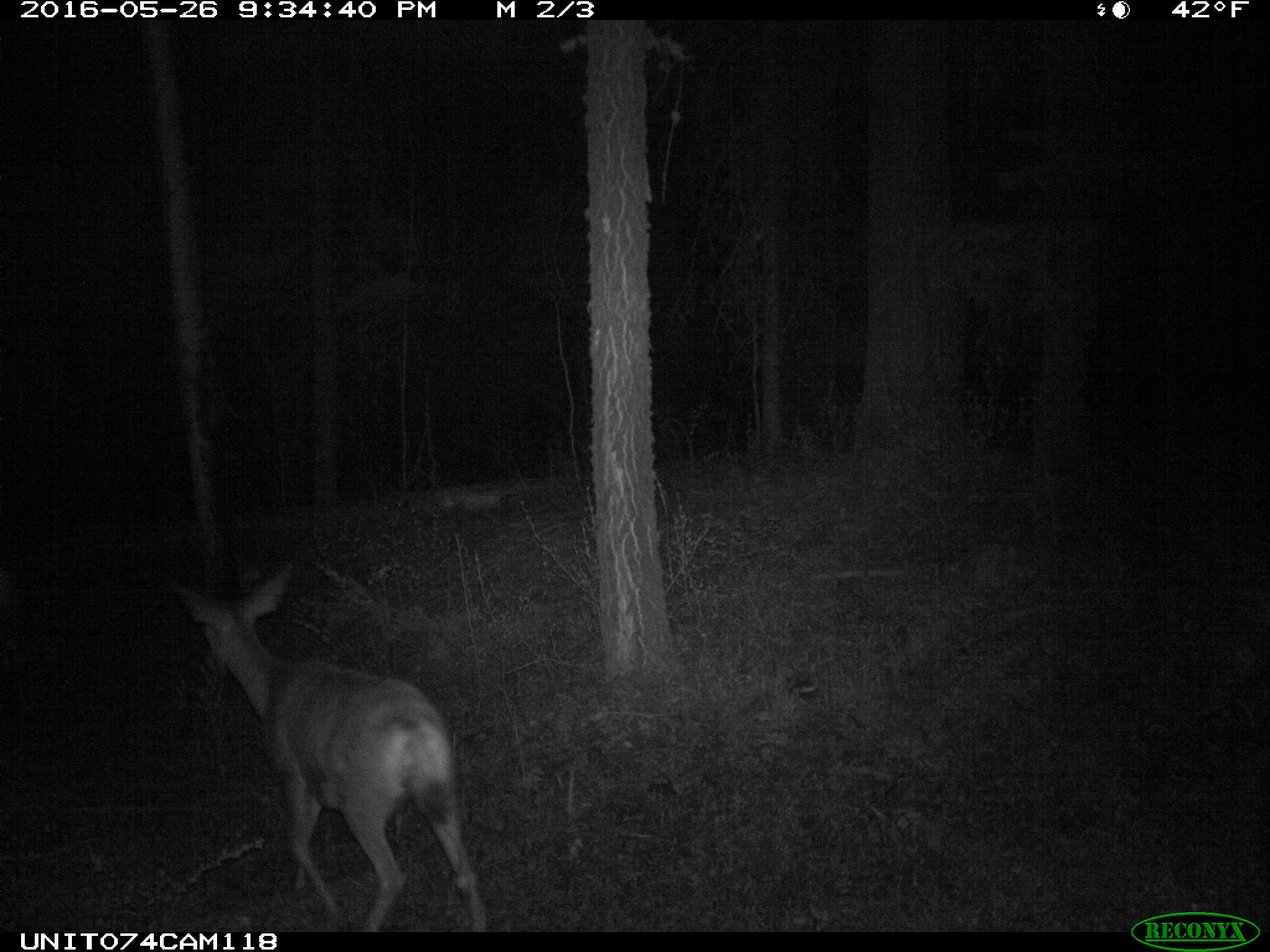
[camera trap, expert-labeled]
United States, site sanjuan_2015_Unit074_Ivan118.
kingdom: Animalia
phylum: Chordata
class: Mammalia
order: Artiodactyla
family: Cervidae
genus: Odocoileus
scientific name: Odocoileus hemionus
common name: mule deer